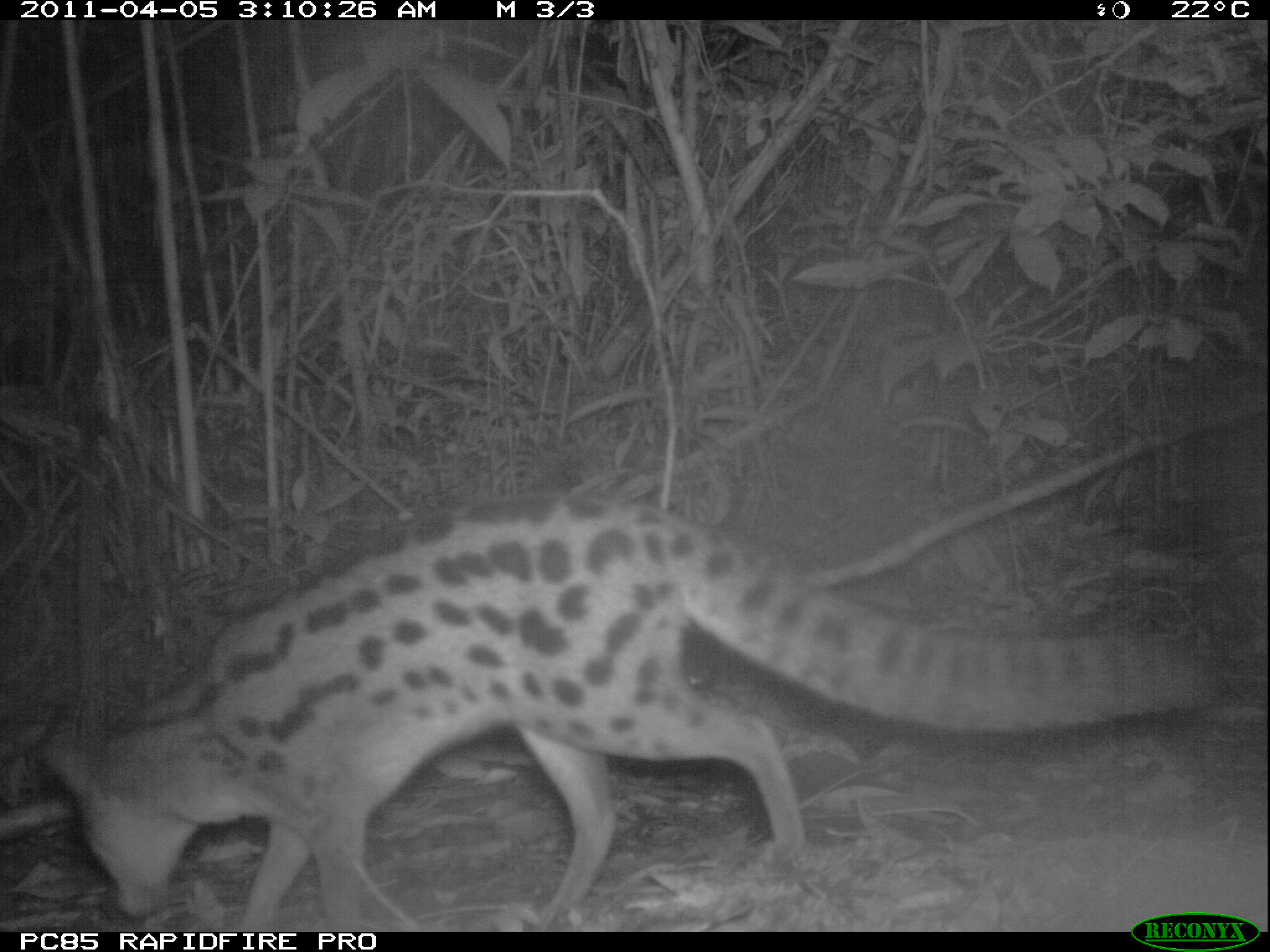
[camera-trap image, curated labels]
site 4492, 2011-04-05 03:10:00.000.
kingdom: Animalia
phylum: Chordata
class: Mammalia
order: Carnivora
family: Eupleridae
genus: Fossa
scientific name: Fossa fossana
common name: fanaloka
Fossa fossana (fanaloka), count 1.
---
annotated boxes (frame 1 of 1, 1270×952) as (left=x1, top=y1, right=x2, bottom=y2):
fossa fossana: (left=39, top=486, right=1223, bottom=930)